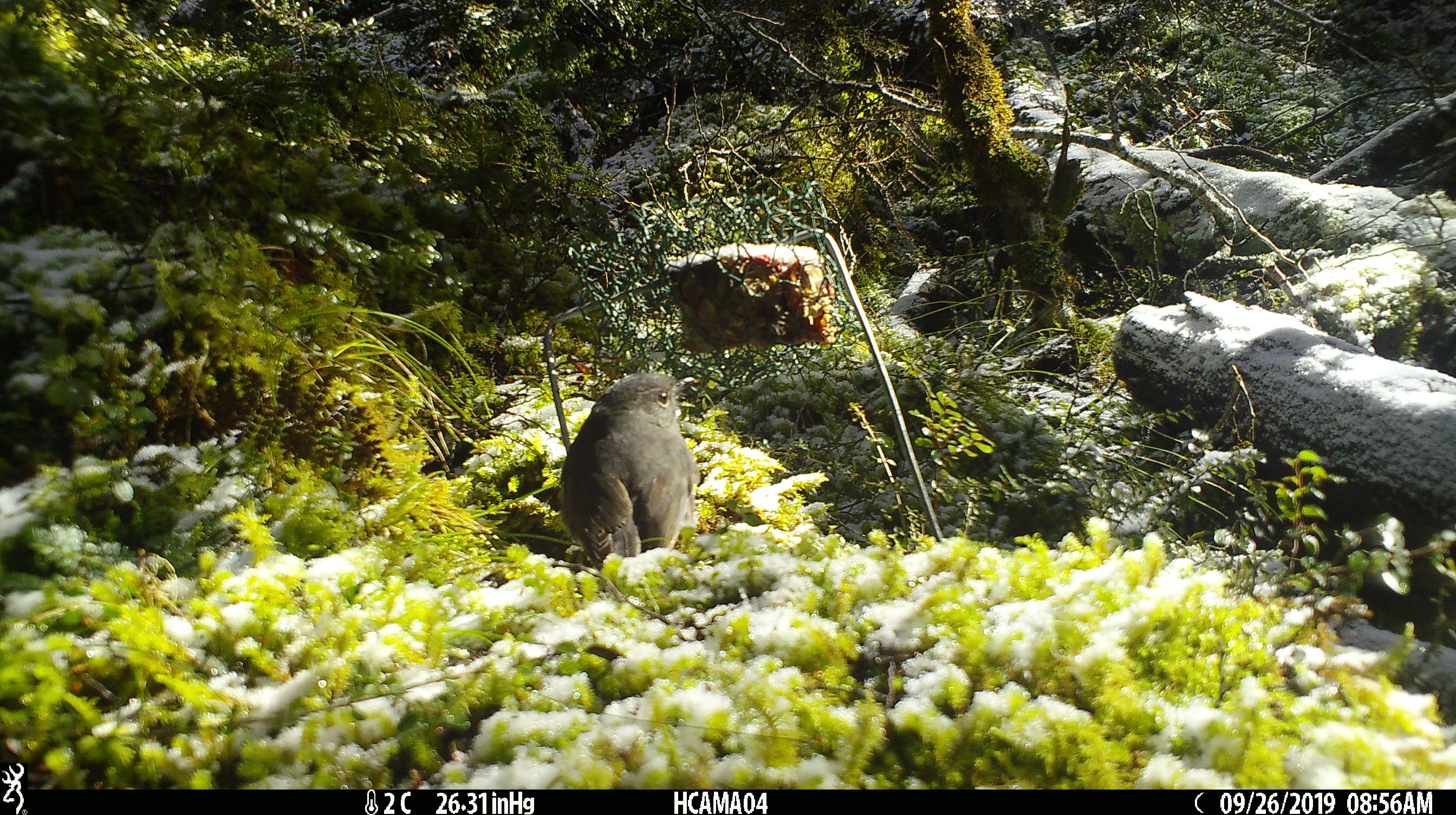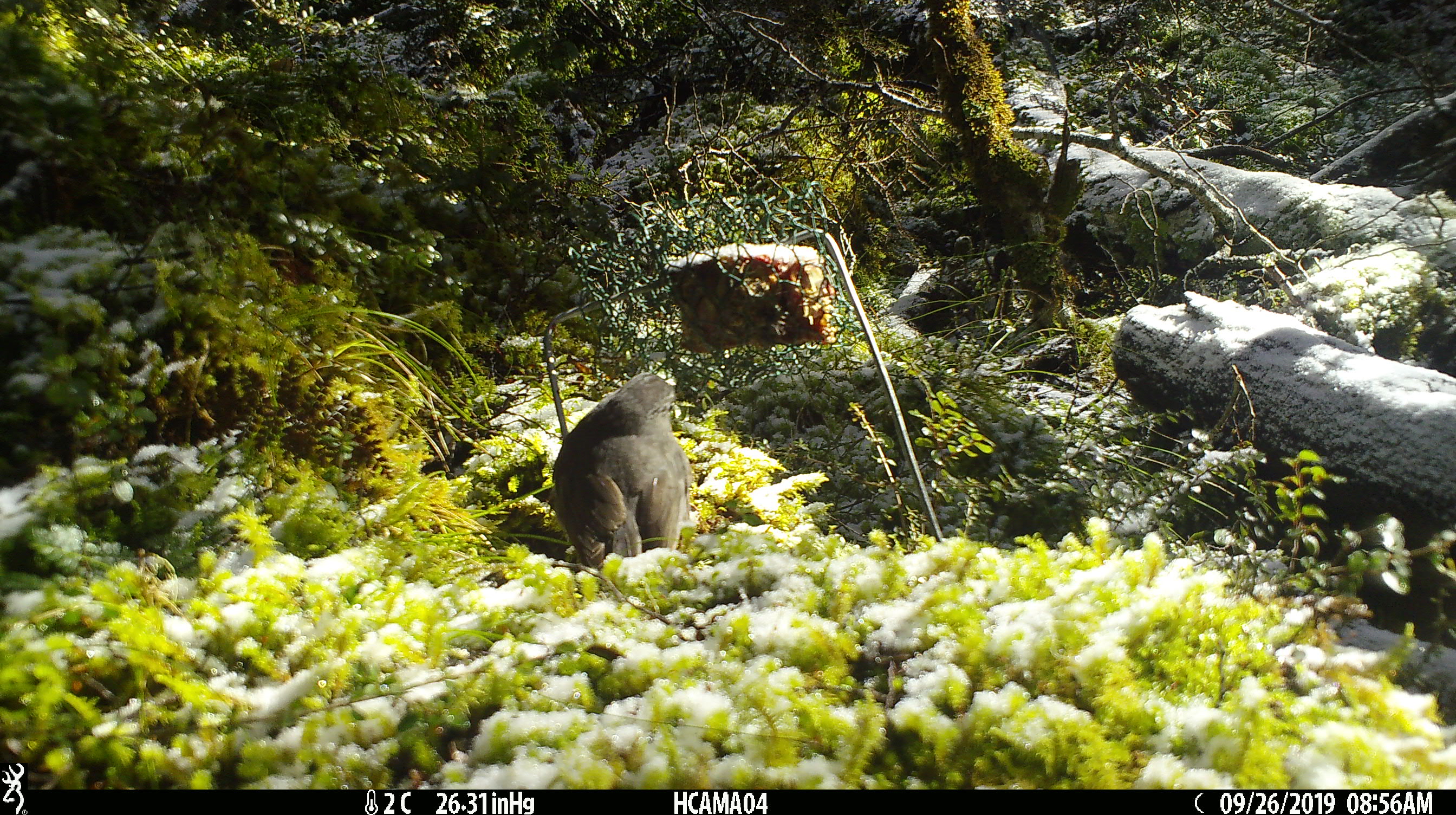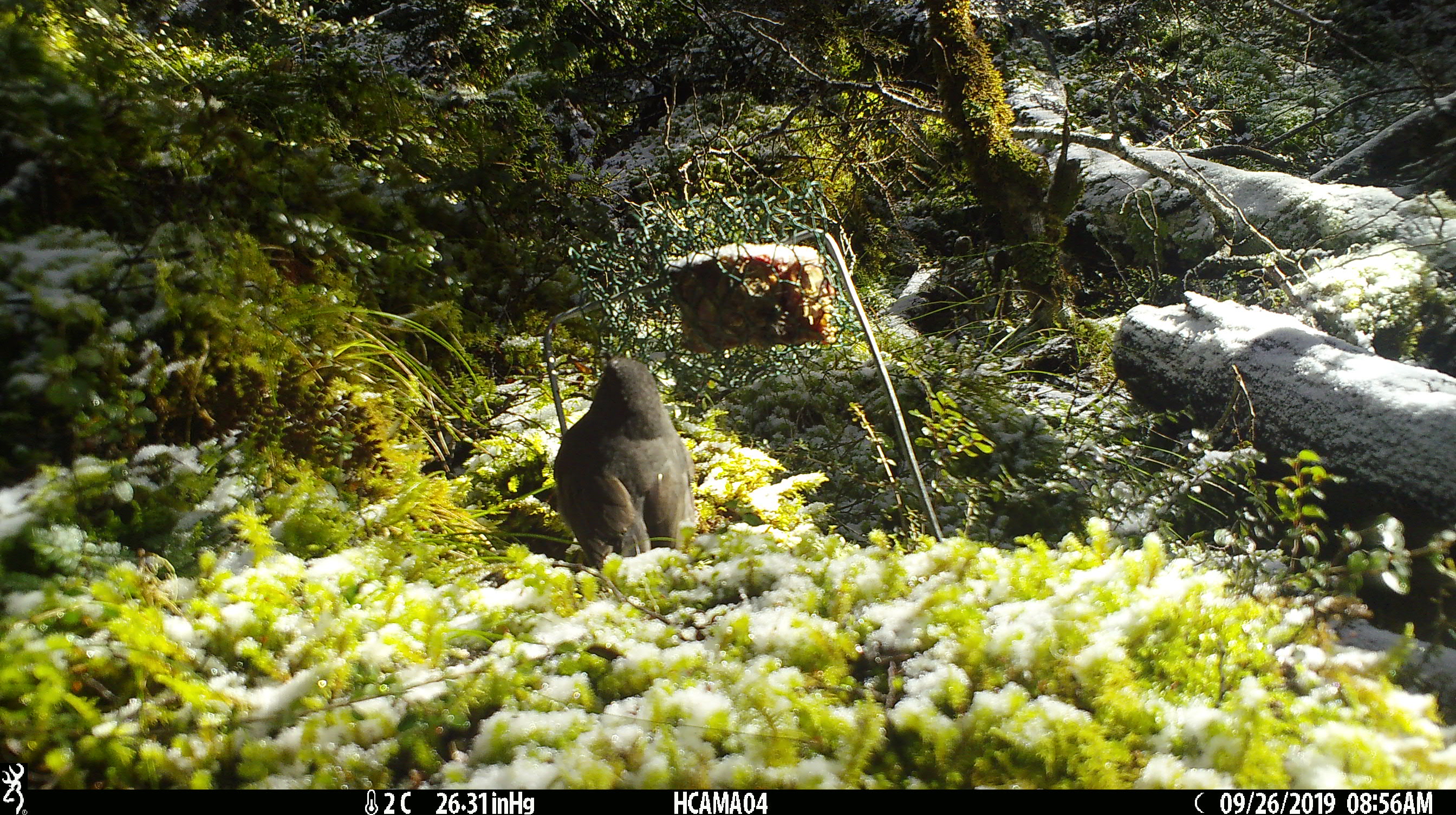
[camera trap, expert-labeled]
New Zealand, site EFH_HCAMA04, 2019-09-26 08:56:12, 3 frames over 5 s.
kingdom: Animalia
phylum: Chordata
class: Aves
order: Passeriformes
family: Petroicidae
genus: Petroica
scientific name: Petroica australis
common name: new zealand robin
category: robin